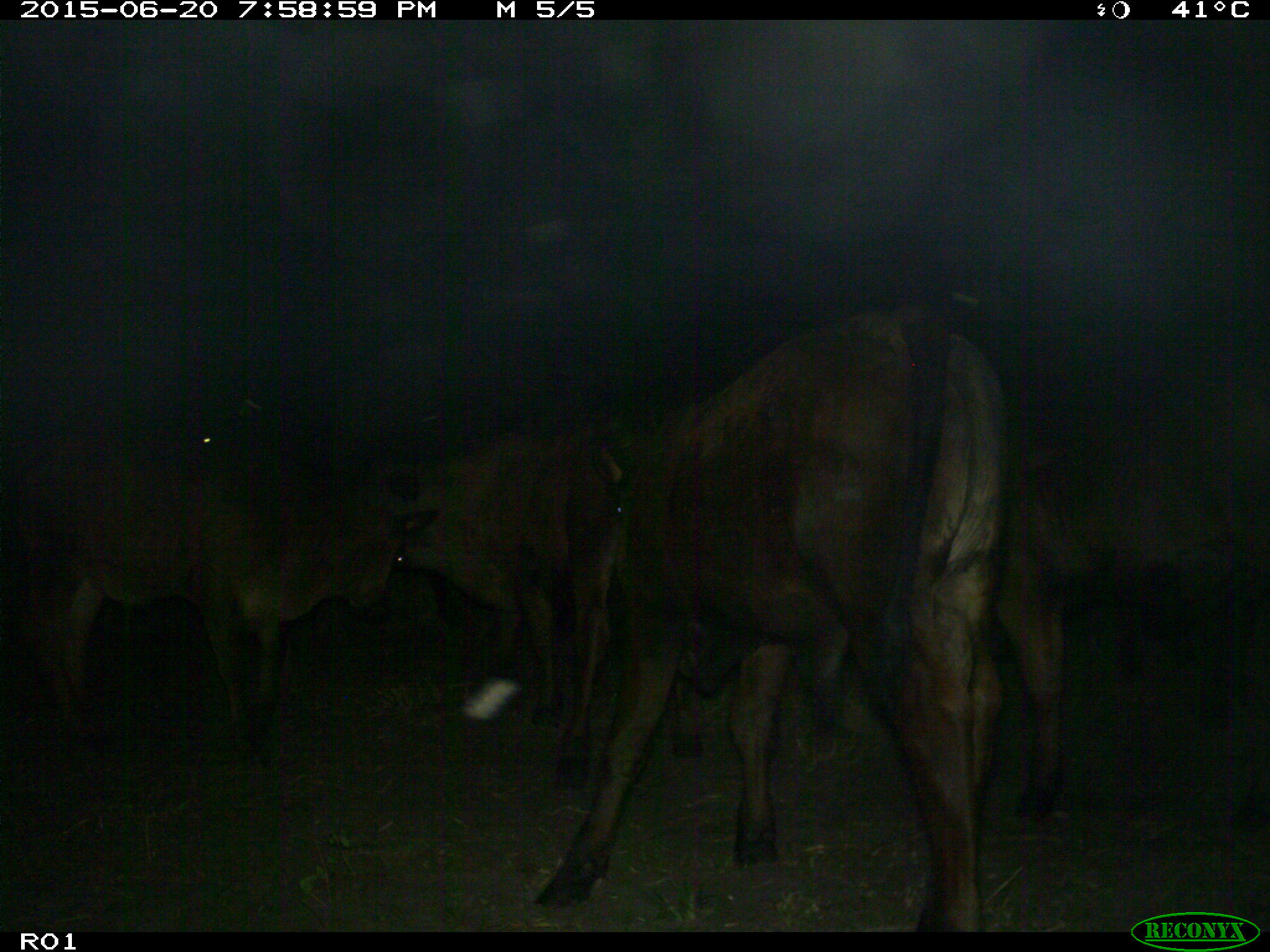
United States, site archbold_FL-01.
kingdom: Animalia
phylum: Chordata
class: Mammalia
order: Artiodactyla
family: Bovidae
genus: Bos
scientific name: Bos taurus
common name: domestic cow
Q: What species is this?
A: Bos taurus (domestic cow).